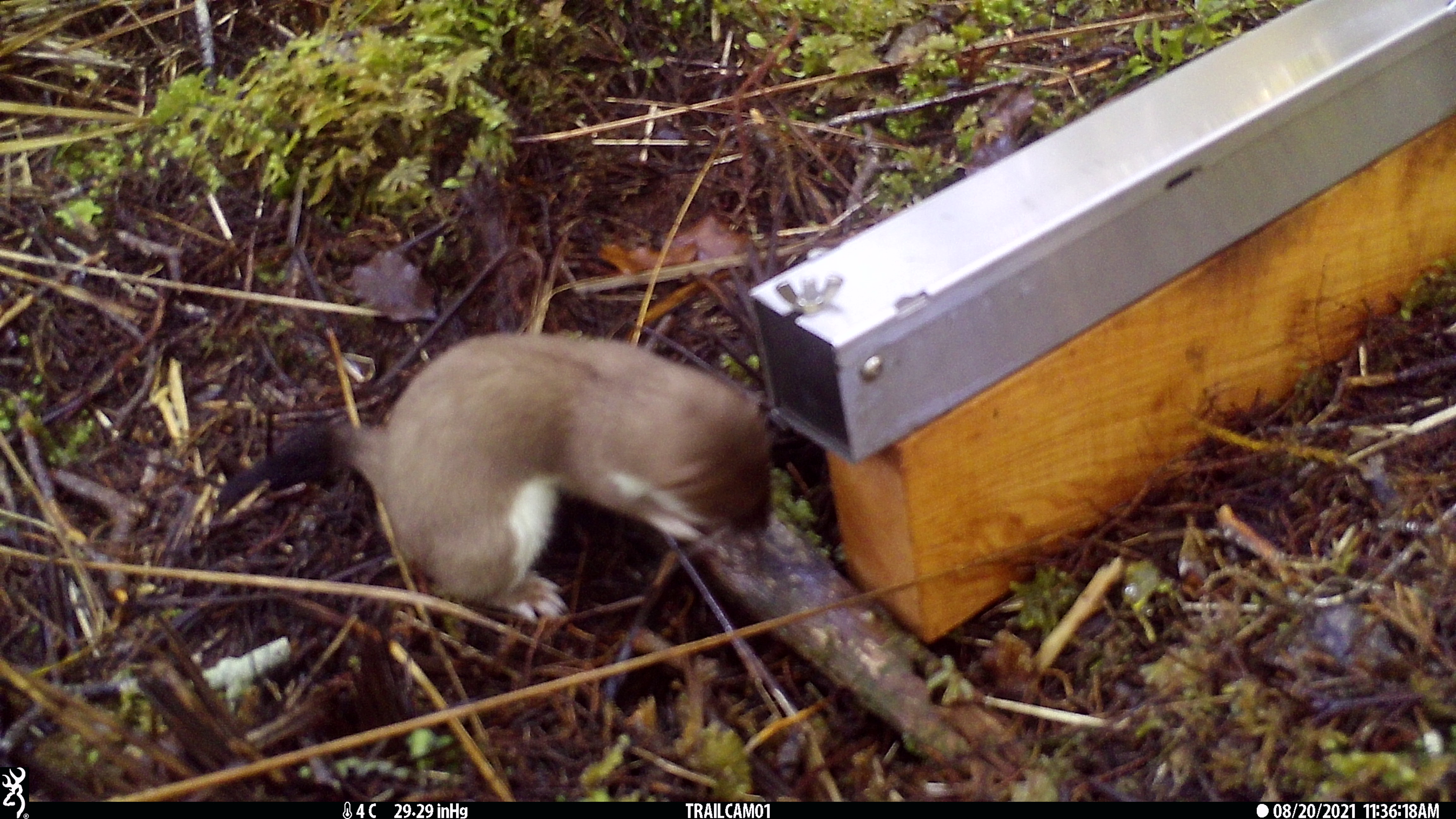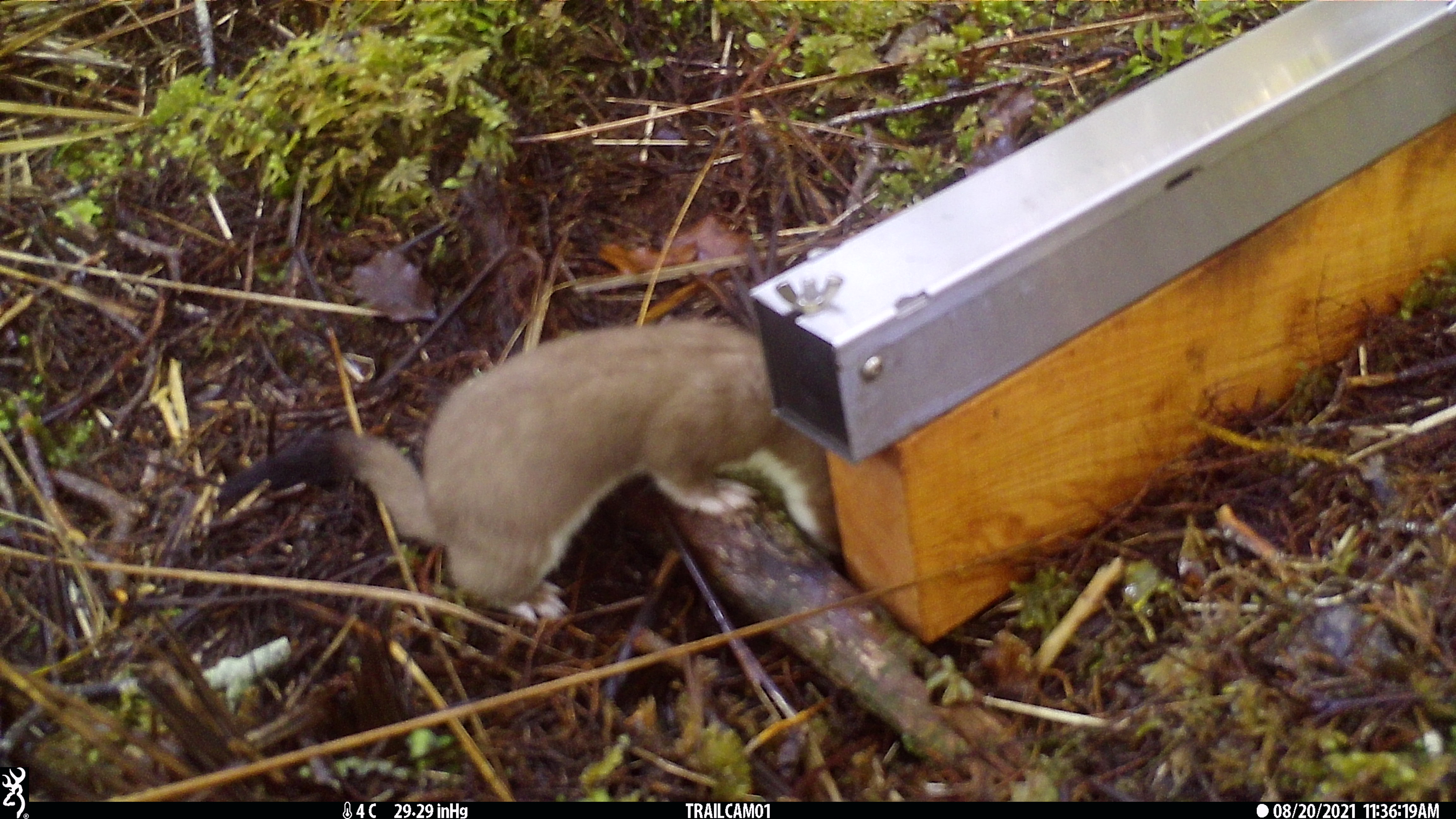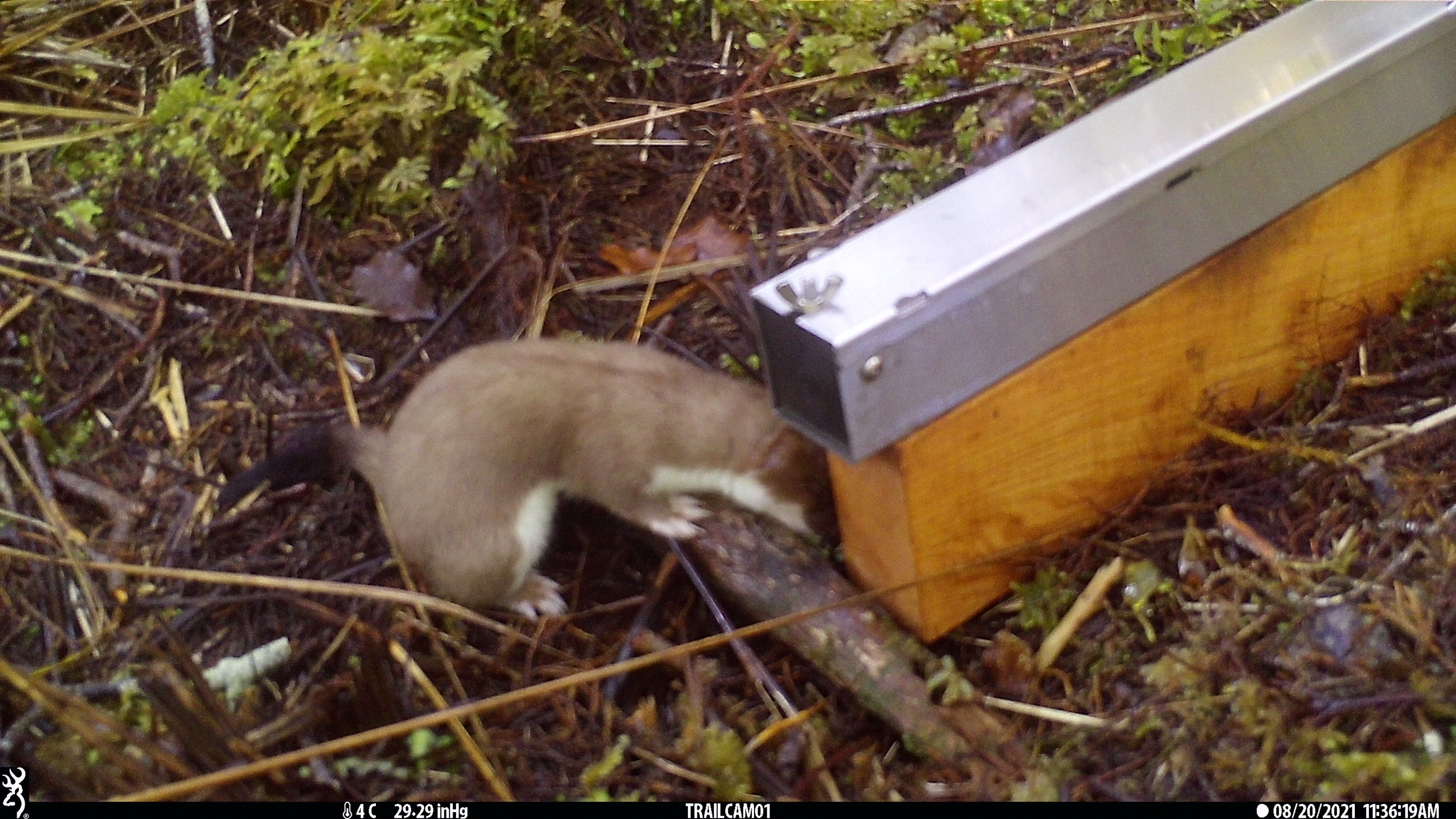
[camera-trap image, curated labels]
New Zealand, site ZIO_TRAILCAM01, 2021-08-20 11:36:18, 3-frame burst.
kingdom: Animalia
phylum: Chordata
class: Mammalia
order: Carnivora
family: Mustelidae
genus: Mustela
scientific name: Mustela erminea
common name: stoat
Stoat (Mustela erminea).